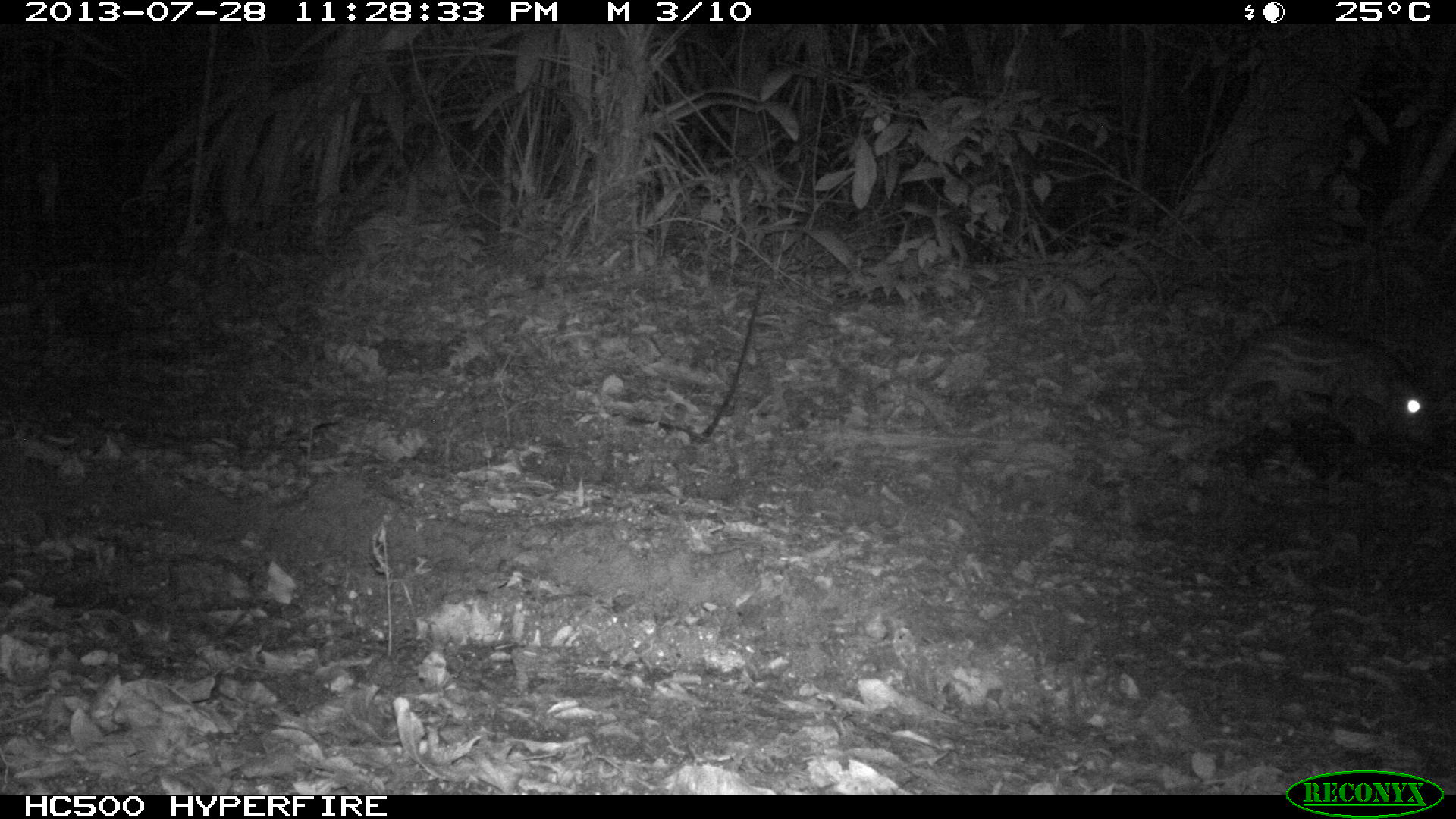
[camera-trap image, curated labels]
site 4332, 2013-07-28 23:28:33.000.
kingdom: Animalia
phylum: Chordata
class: Mammalia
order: Rodentia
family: Cuniculidae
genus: Cuniculus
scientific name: Cuniculus paca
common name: lowland paca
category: agouti paca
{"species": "agouti paca (lowland paca) (Cuniculus paca)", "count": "1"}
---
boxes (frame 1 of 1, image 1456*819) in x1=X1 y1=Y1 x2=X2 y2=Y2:
agouti paca: x1=1195 y1=321 x2=1439 y2=446